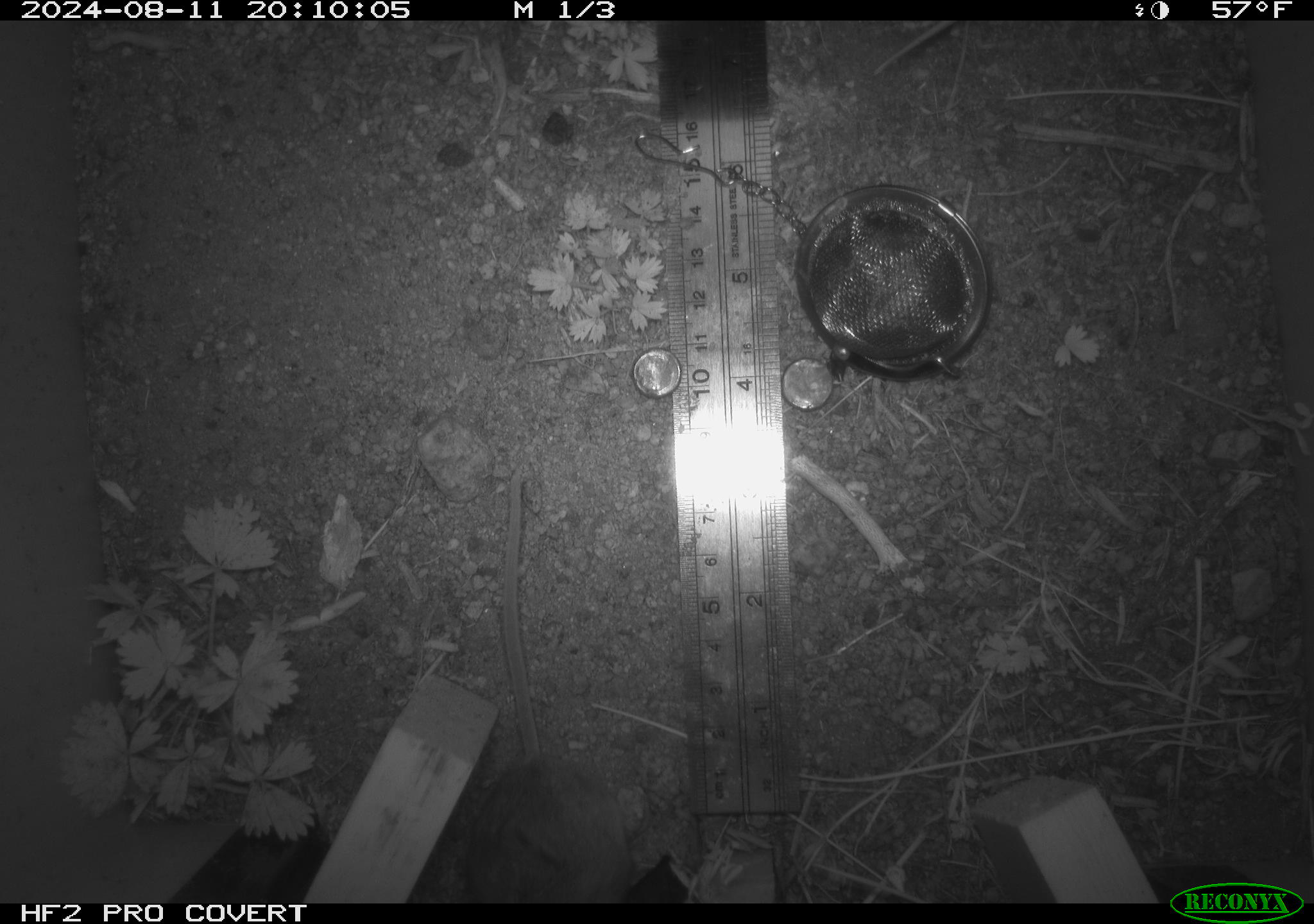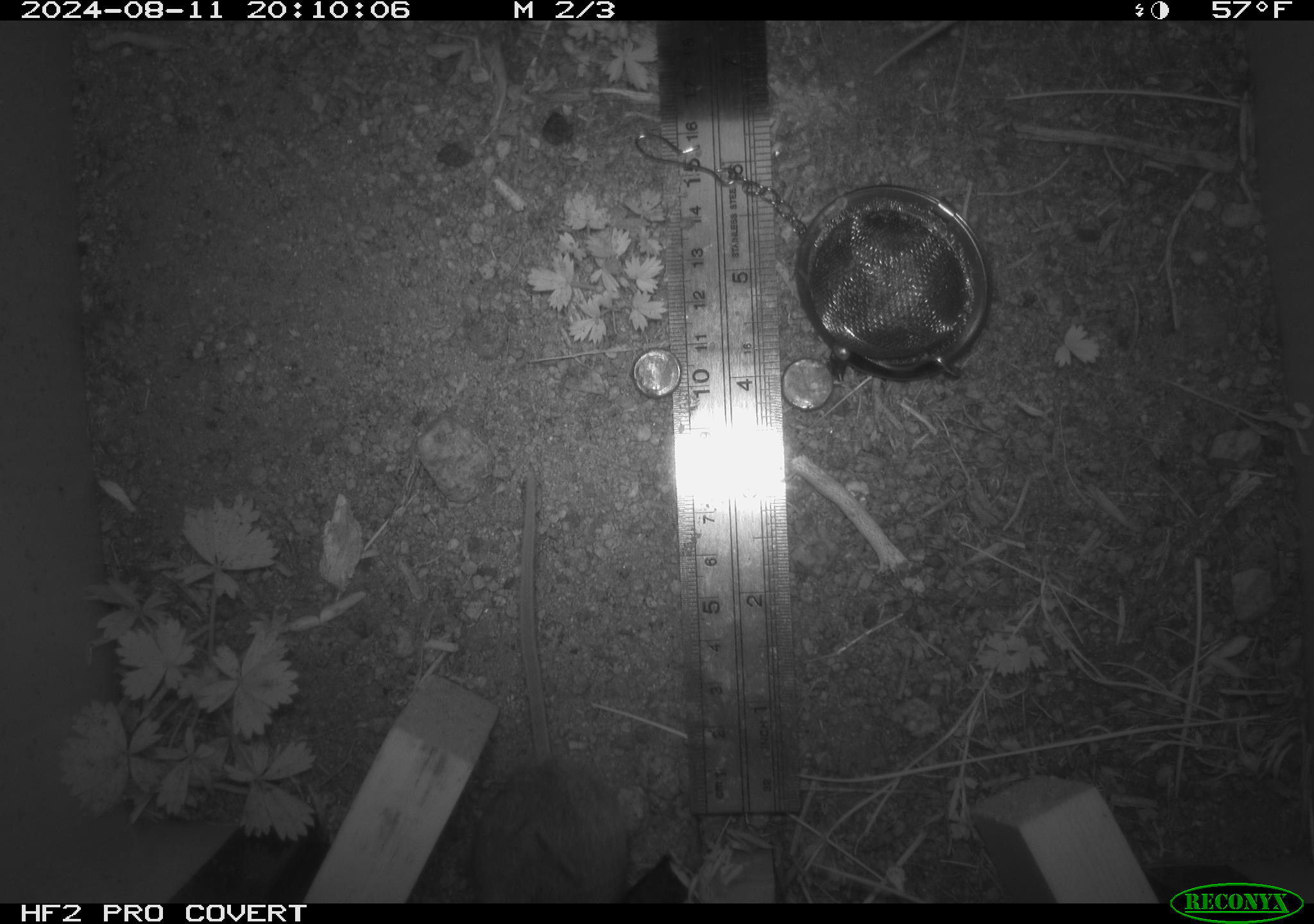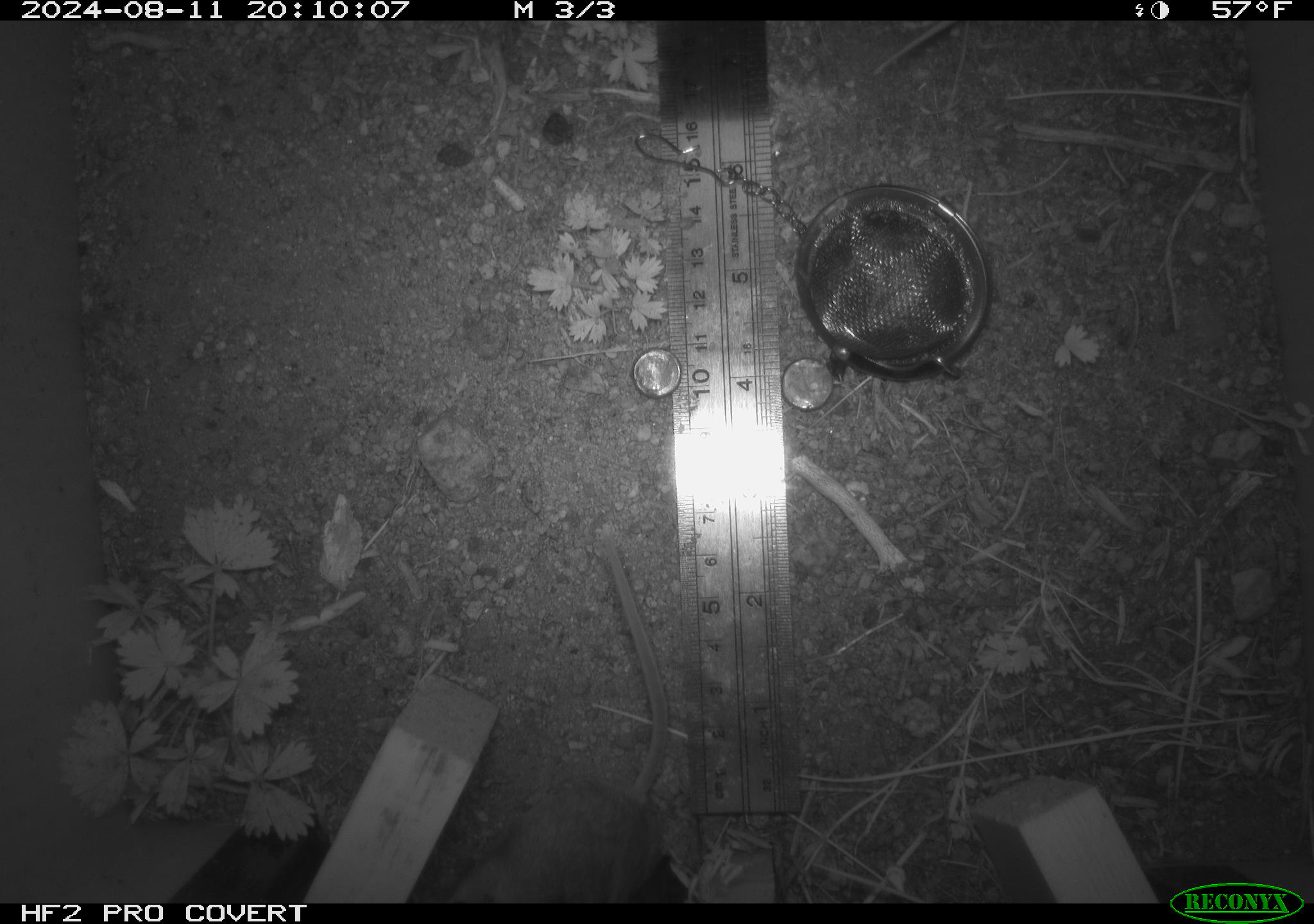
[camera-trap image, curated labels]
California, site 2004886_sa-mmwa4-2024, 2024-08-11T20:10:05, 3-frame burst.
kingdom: Animalia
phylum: Chordata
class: Mammalia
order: Rodentia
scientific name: Rodentia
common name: mouse species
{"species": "mouse species (Rodentia)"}